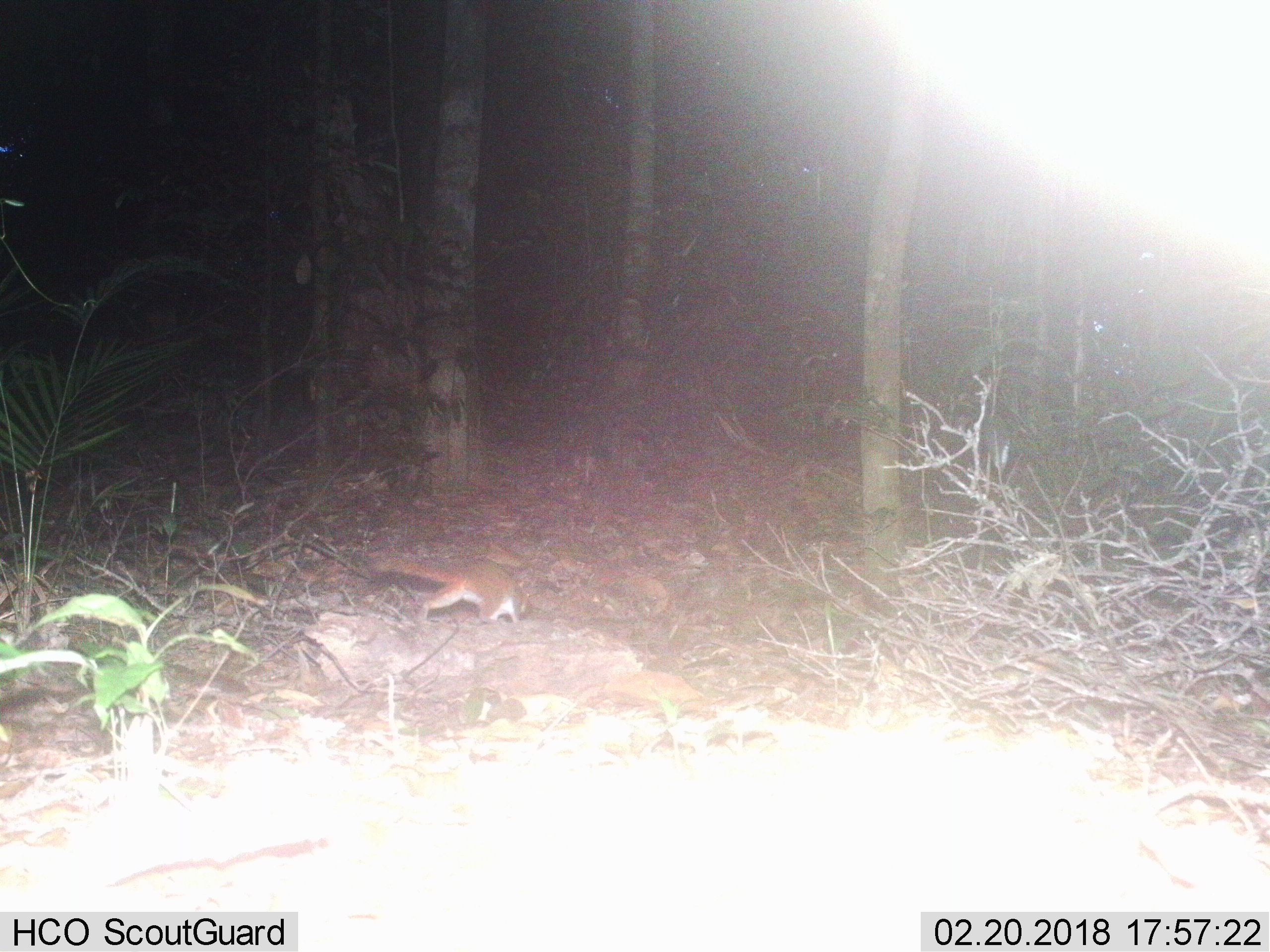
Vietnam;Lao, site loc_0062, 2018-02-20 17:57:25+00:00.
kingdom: Animalia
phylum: Chordata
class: Mammalia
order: Rodentia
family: Sciuridae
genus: Dremomys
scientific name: Dremomys rufigenis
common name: red-cheeked squirrel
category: red cheeked squirrel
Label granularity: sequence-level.